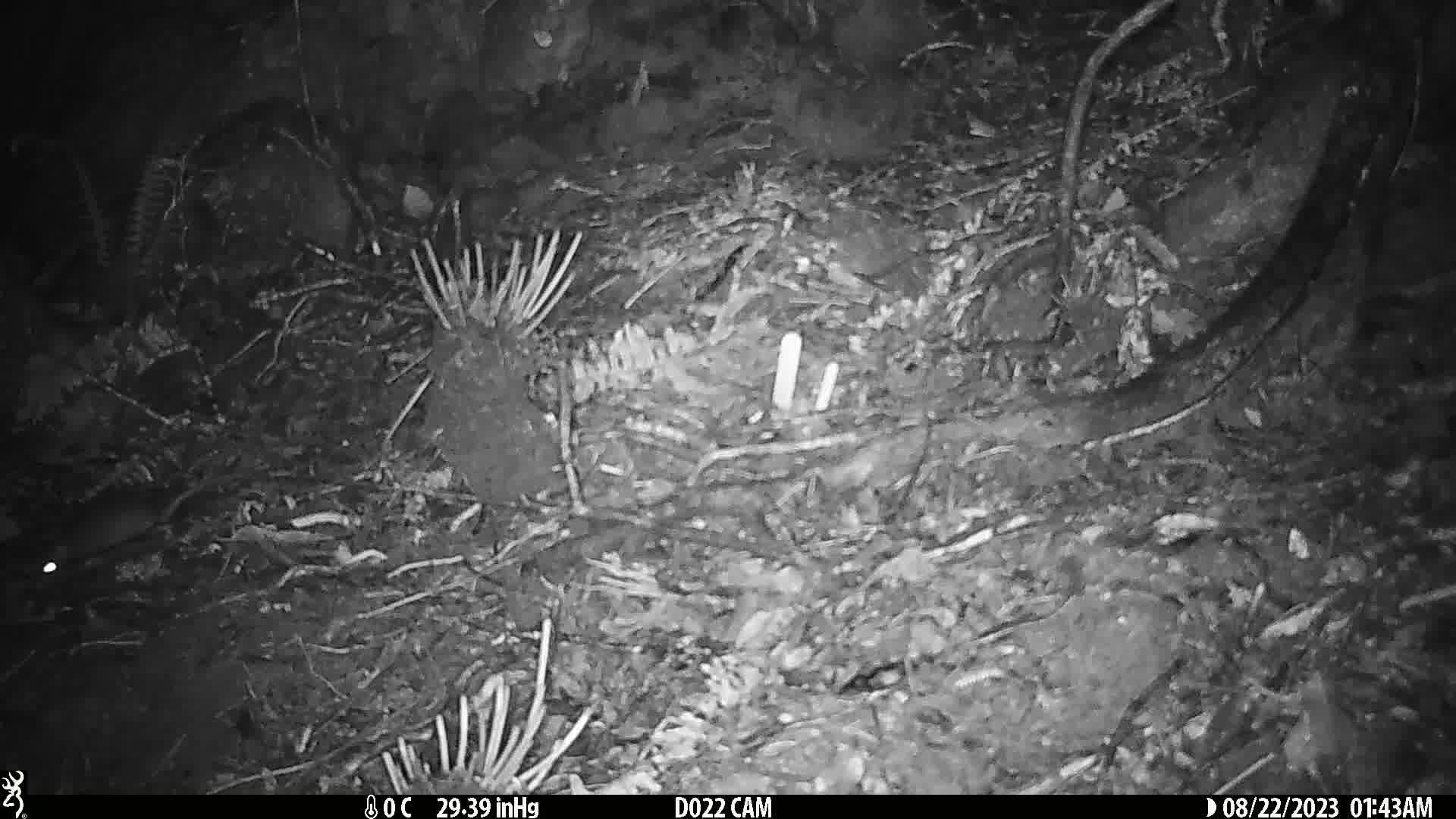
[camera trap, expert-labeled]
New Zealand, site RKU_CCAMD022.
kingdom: Animalia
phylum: Chordata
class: Mammalia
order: Rodentia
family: Muridae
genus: Rattus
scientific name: Rattus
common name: rat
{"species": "rat (Rattus)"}